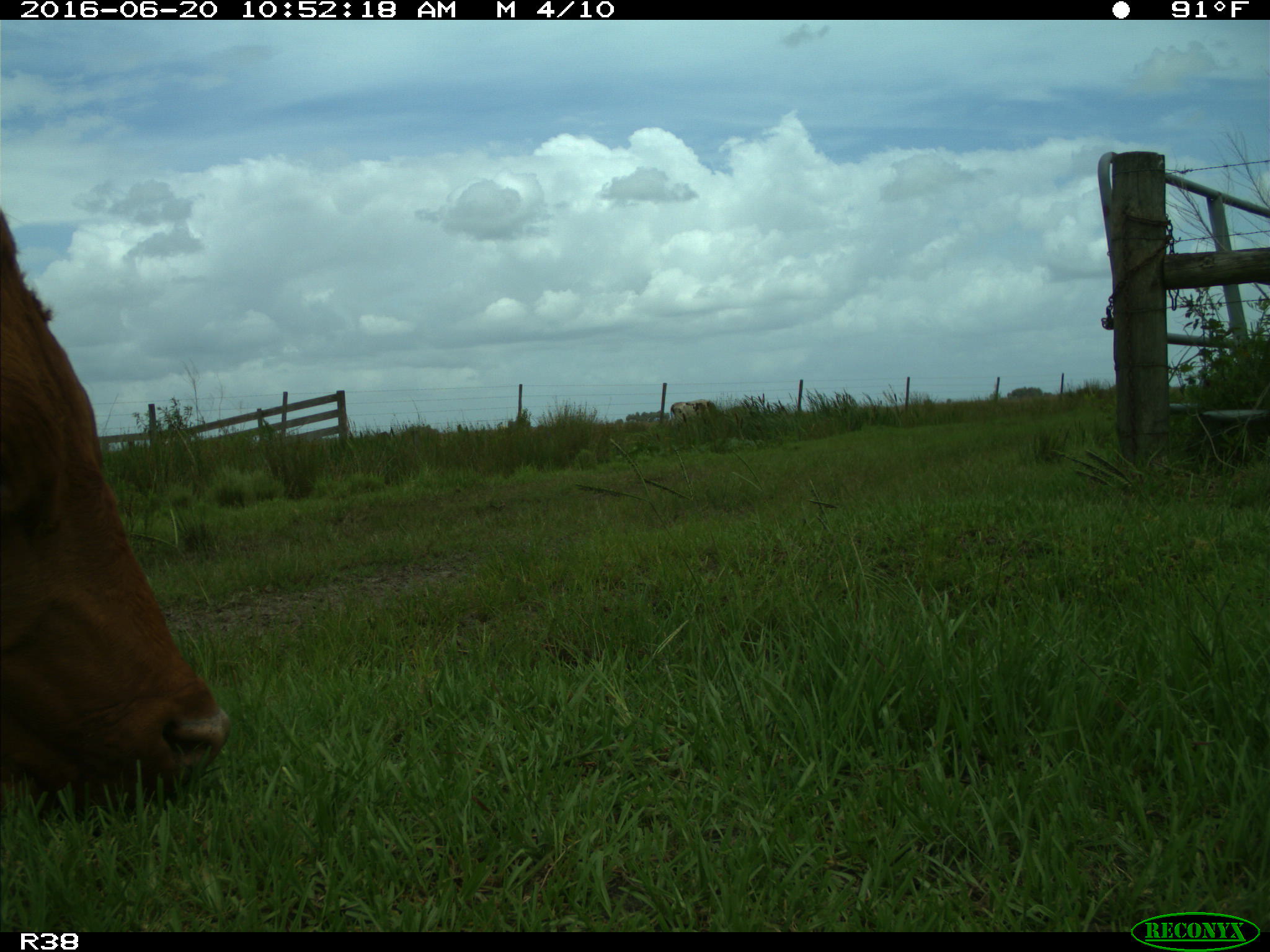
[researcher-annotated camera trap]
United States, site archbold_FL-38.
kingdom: Animalia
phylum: Chordata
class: Mammalia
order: Artiodactyla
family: Bovidae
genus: Bos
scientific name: Bos taurus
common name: domestic cow